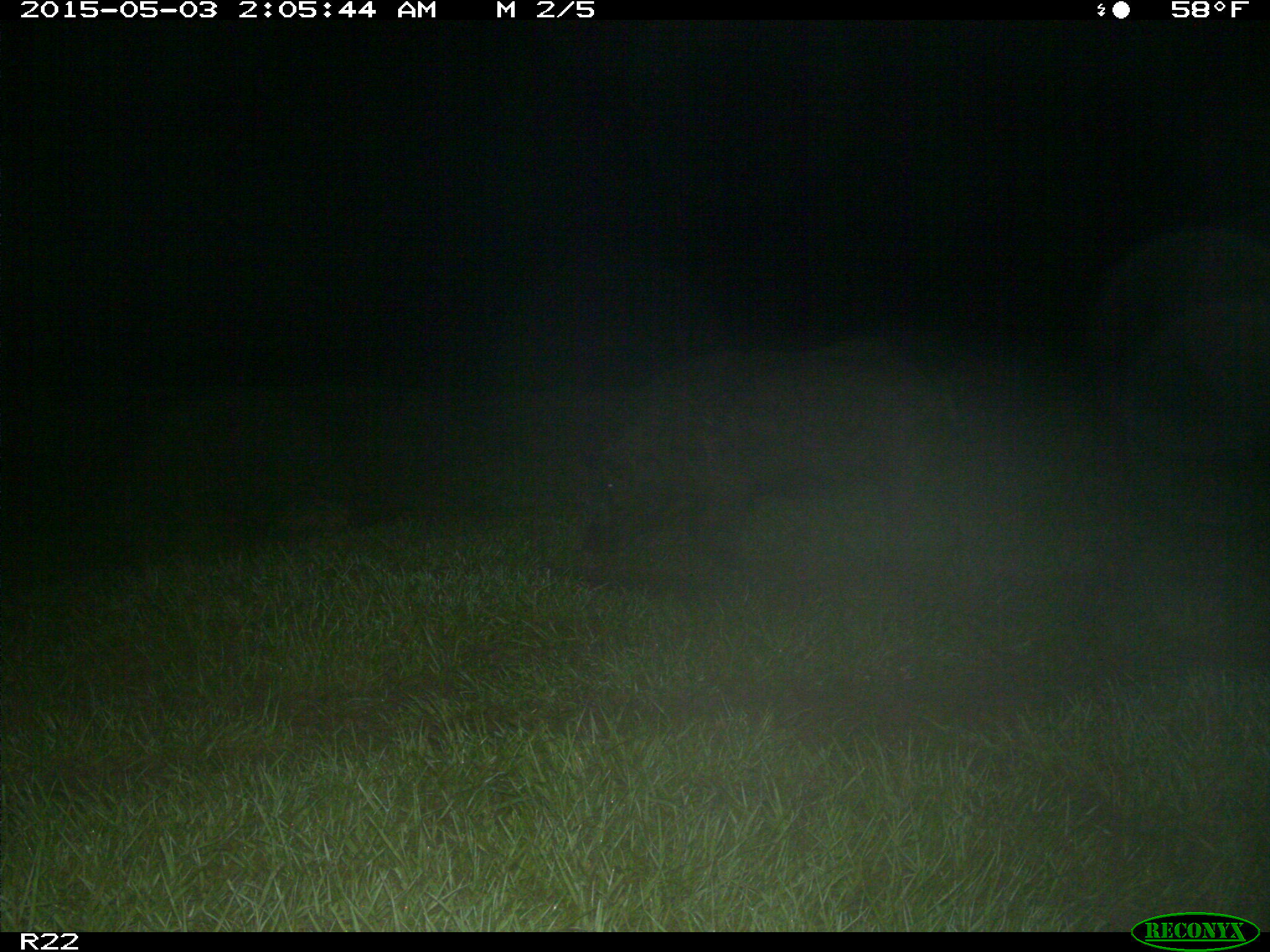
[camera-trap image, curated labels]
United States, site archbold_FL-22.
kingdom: Animalia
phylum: Chordata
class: Mammalia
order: Artiodactyla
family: Suidae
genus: Sus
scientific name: Sus scrofa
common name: wild boar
Sus scrofa (wild boar).